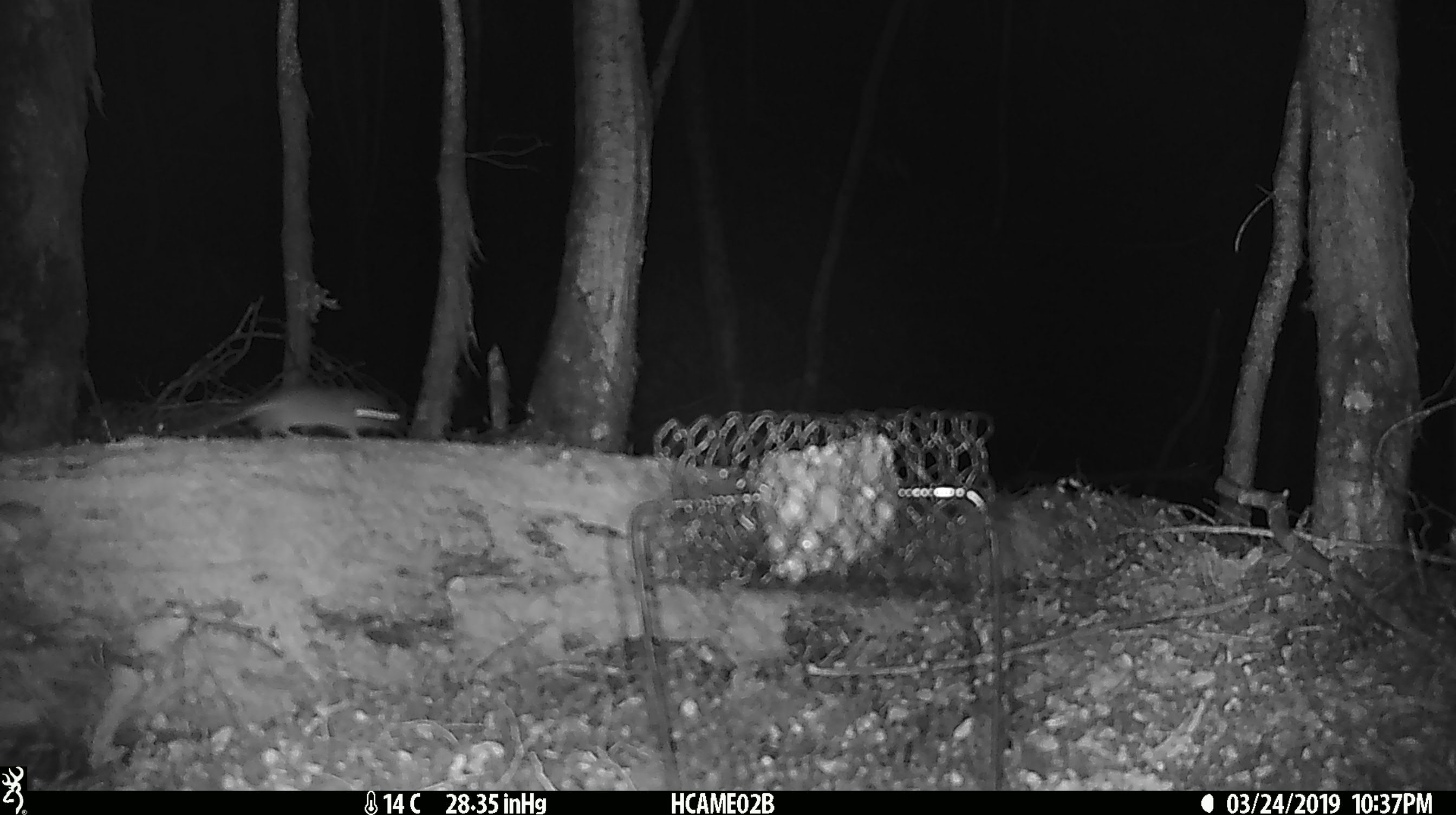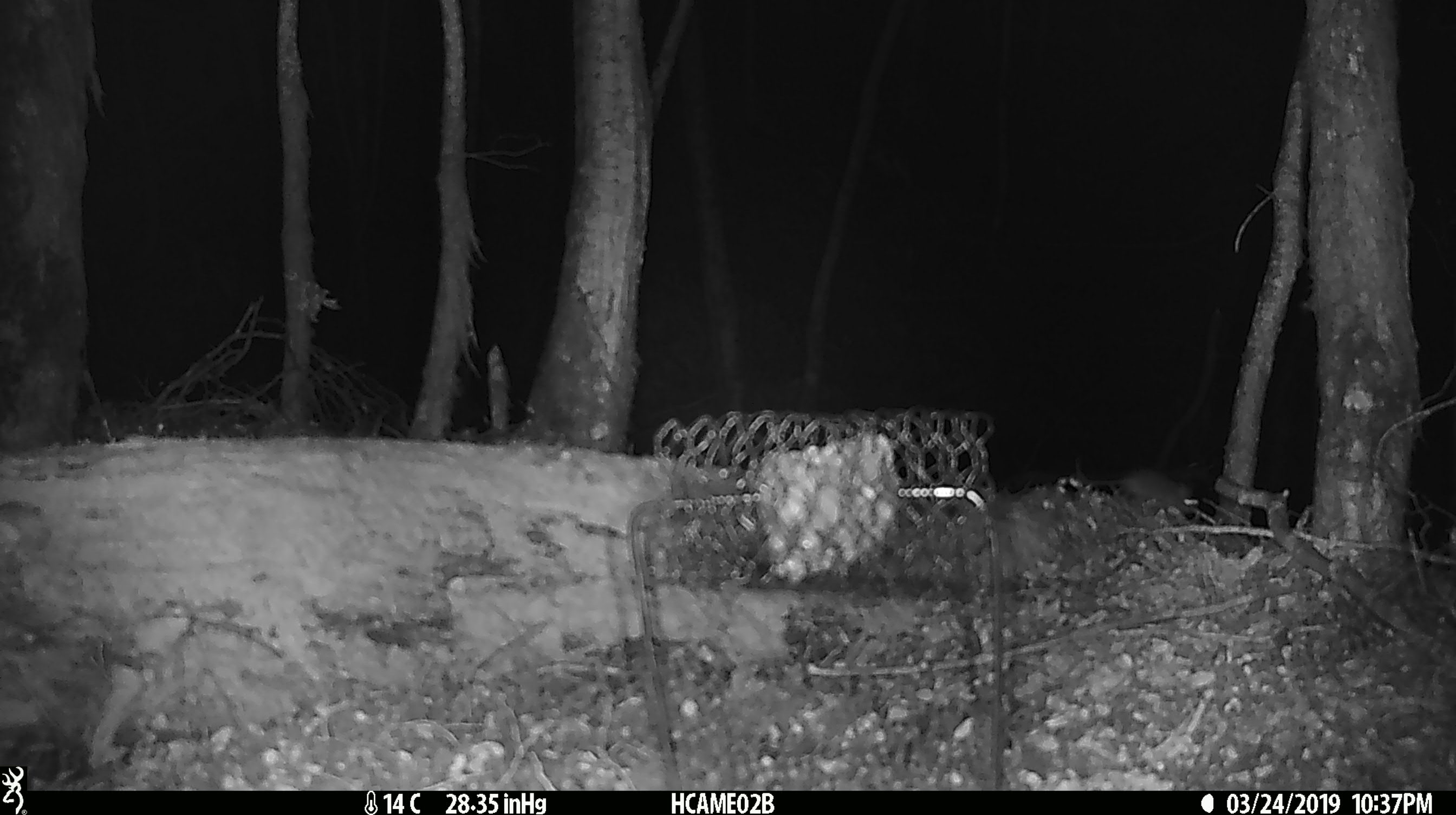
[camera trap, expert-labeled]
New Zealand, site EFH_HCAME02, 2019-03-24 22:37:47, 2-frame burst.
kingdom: Animalia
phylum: Chordata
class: Mammalia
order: Rodentia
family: Muridae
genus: Mus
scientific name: Mus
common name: mouse